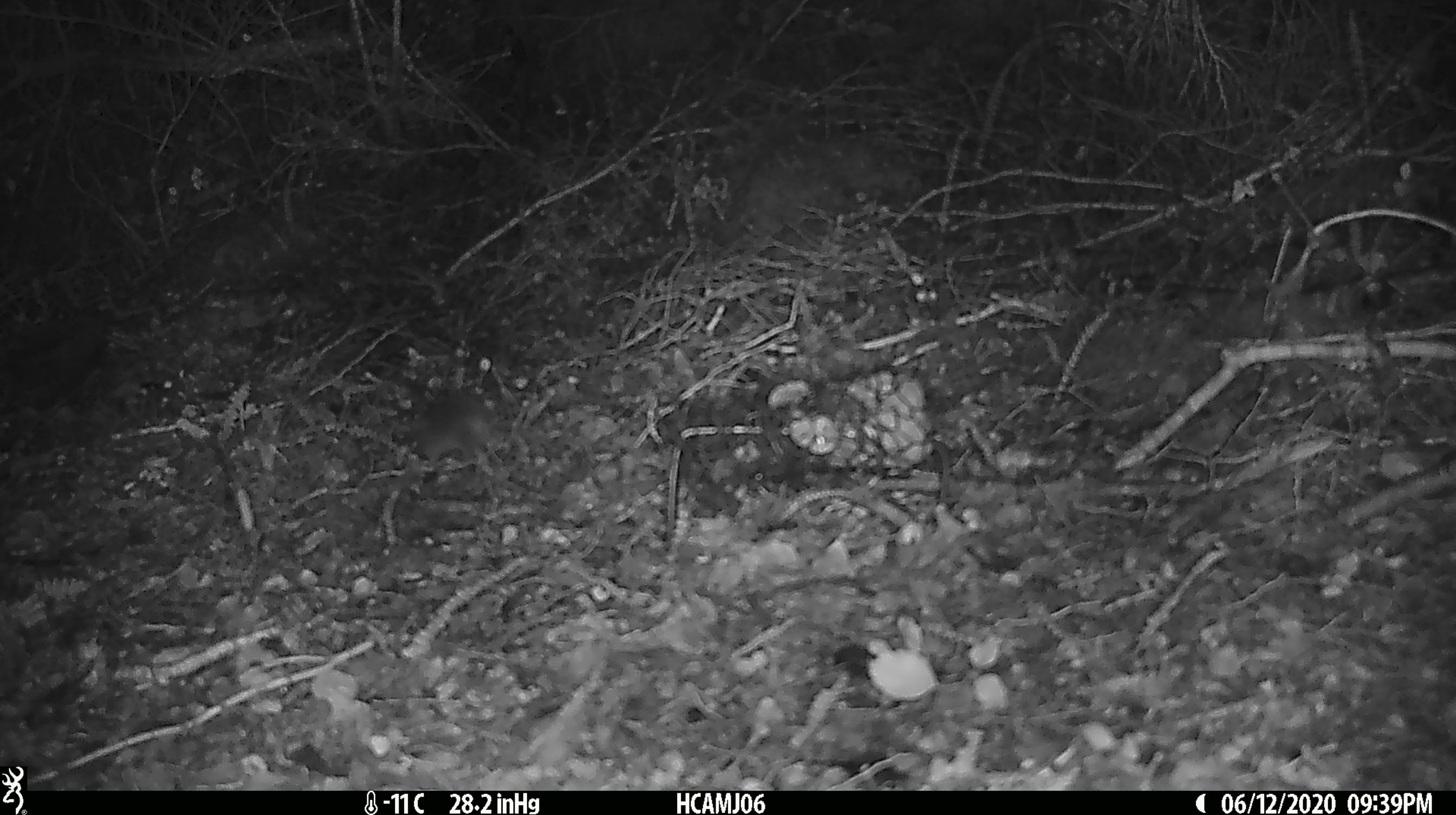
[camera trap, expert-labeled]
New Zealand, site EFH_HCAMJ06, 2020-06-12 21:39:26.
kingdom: Animalia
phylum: Chordata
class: Mammalia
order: Rodentia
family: Muridae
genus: Mus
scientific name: Mus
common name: mouse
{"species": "mouse (Mus)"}